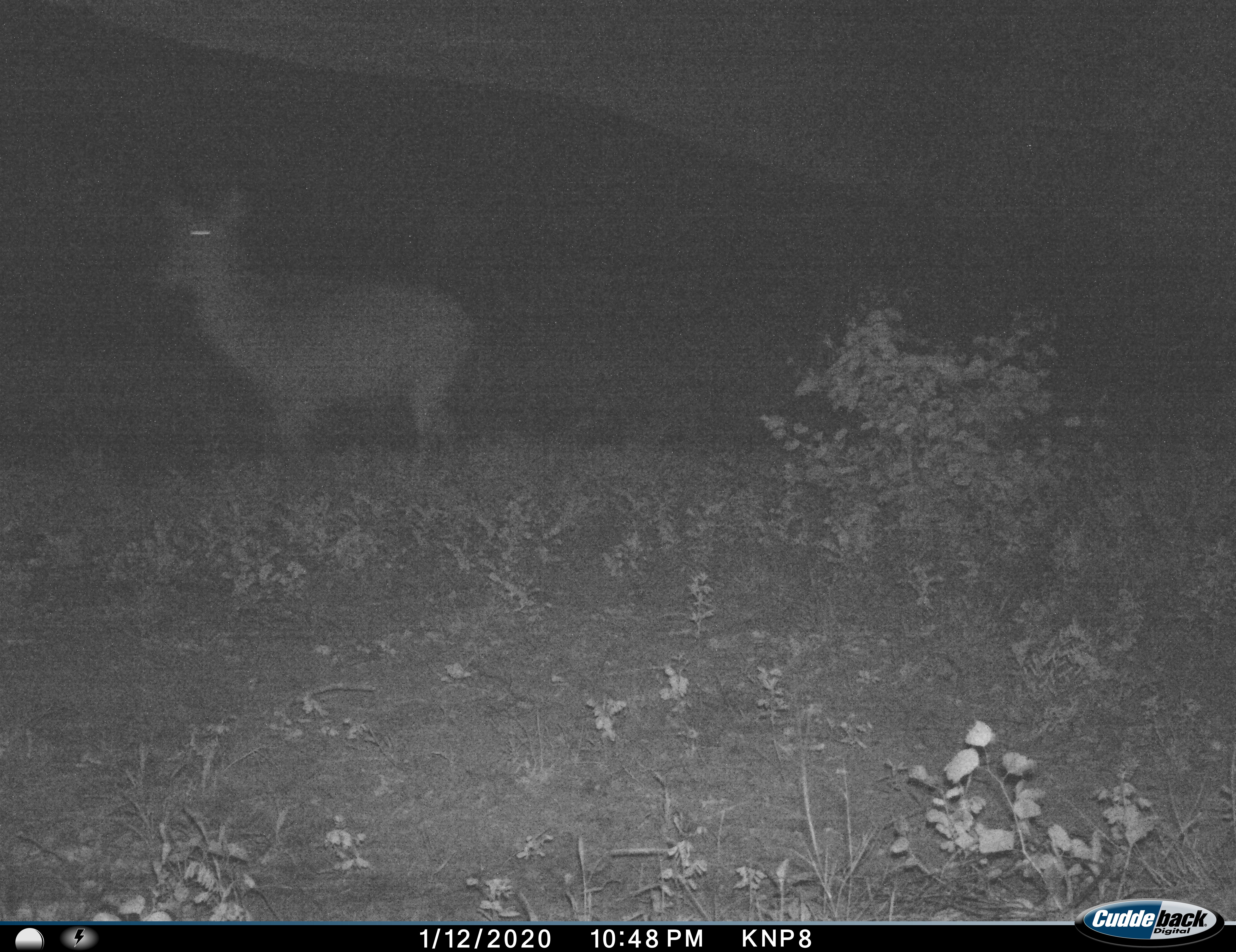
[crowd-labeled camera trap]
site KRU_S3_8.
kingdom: Animalia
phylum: Chordata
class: Mammalia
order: Artiodactyla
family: Bovidae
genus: Kobus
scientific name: Kobus ellipsiprymnus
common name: waterbuck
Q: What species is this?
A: Waterbuck (Kobus ellipsiprymnus).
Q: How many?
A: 1.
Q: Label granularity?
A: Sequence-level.